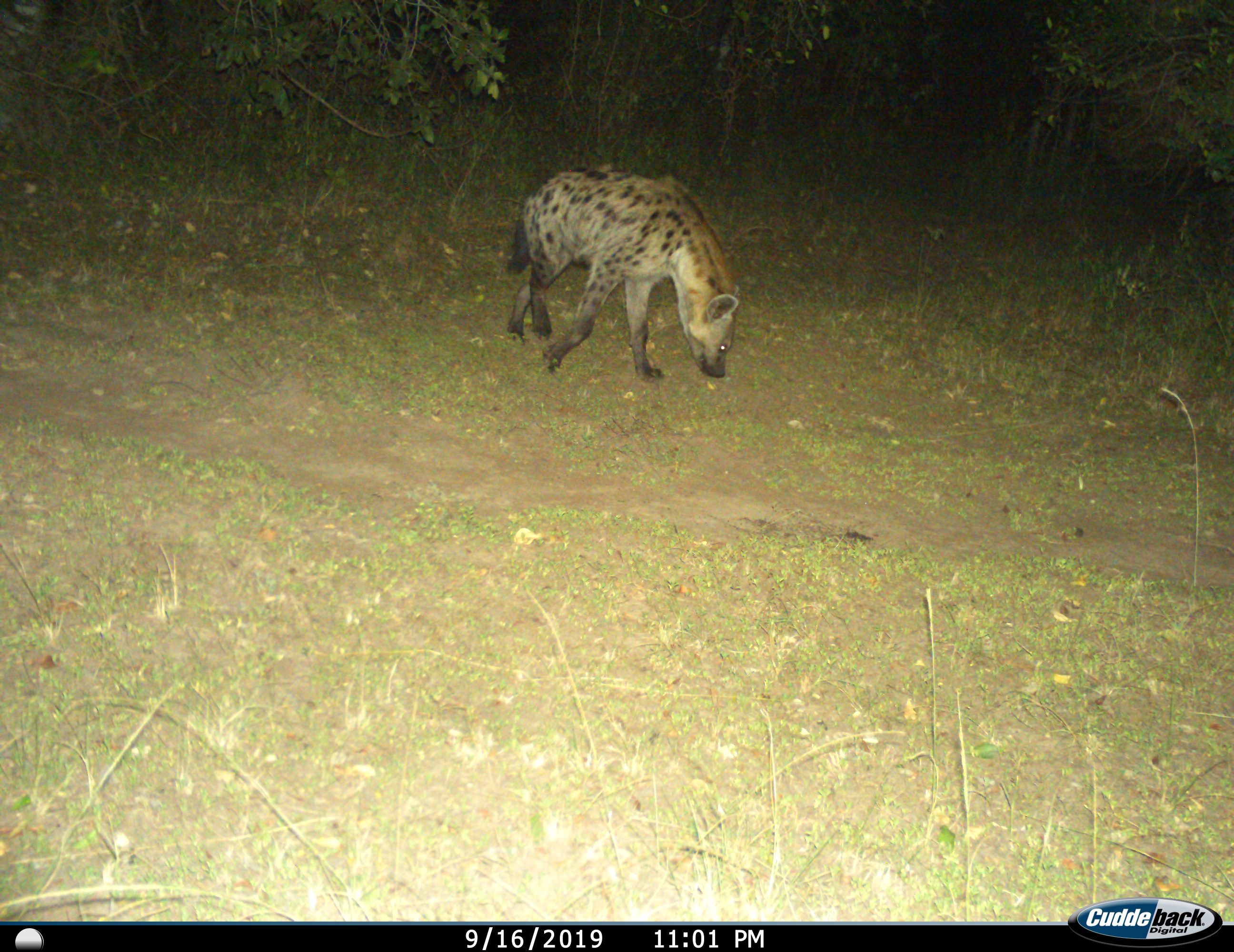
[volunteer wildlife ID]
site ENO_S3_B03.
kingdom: Animalia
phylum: Chordata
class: Mammalia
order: Carnivora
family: Hyaenidae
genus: Crocuta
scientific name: Crocuta crocuta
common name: spotted hyena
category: hyenaspotted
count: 1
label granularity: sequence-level